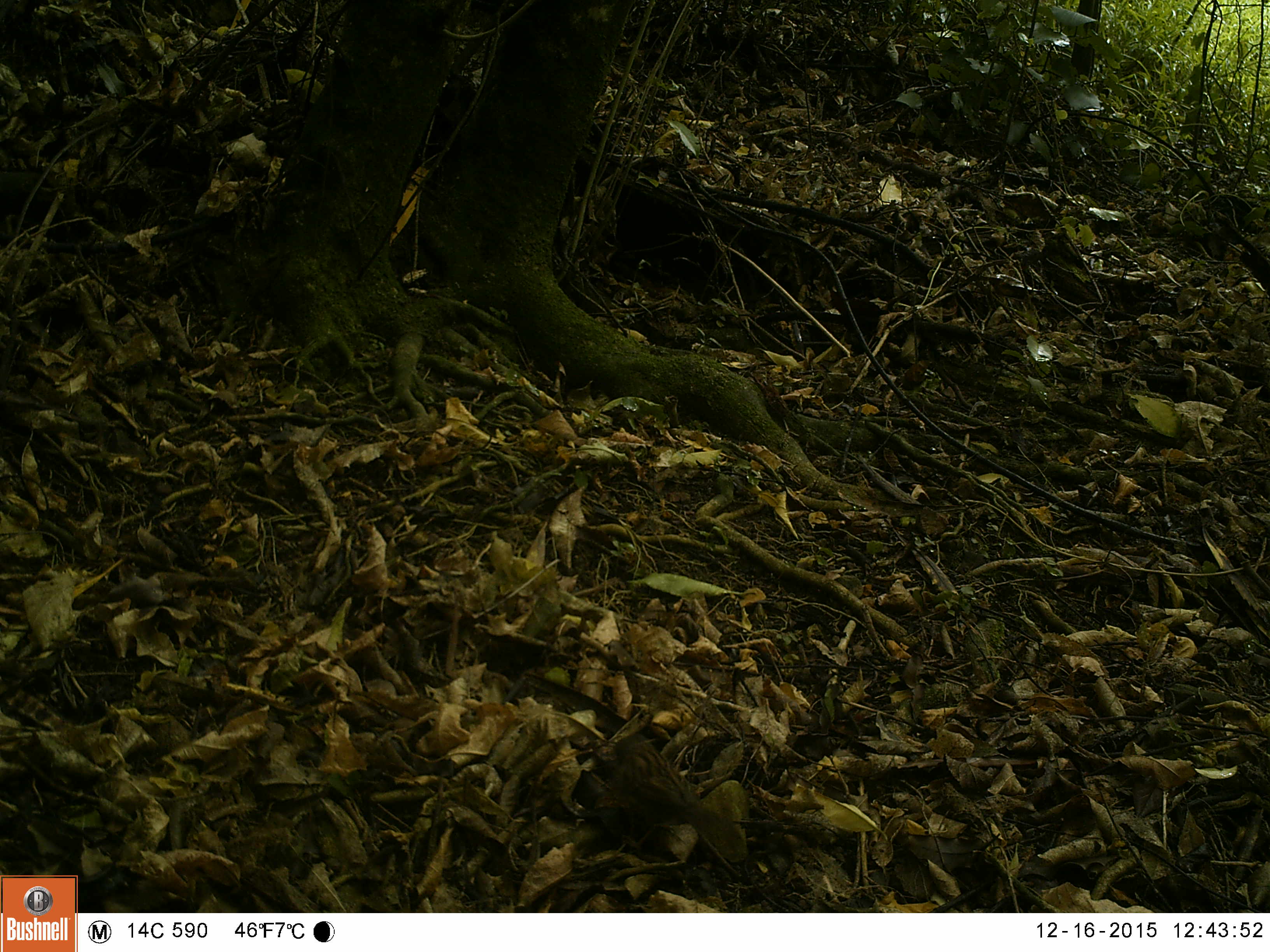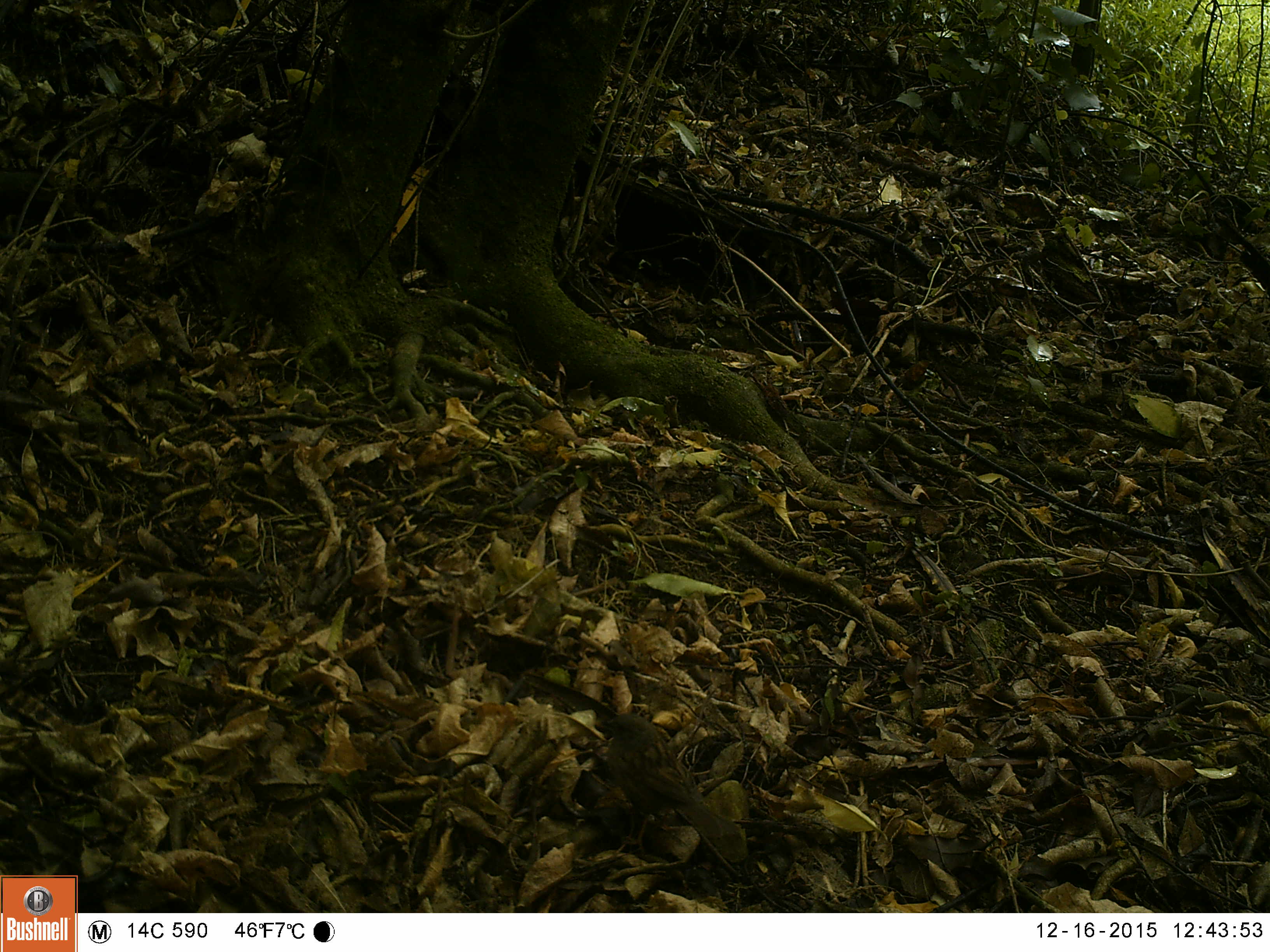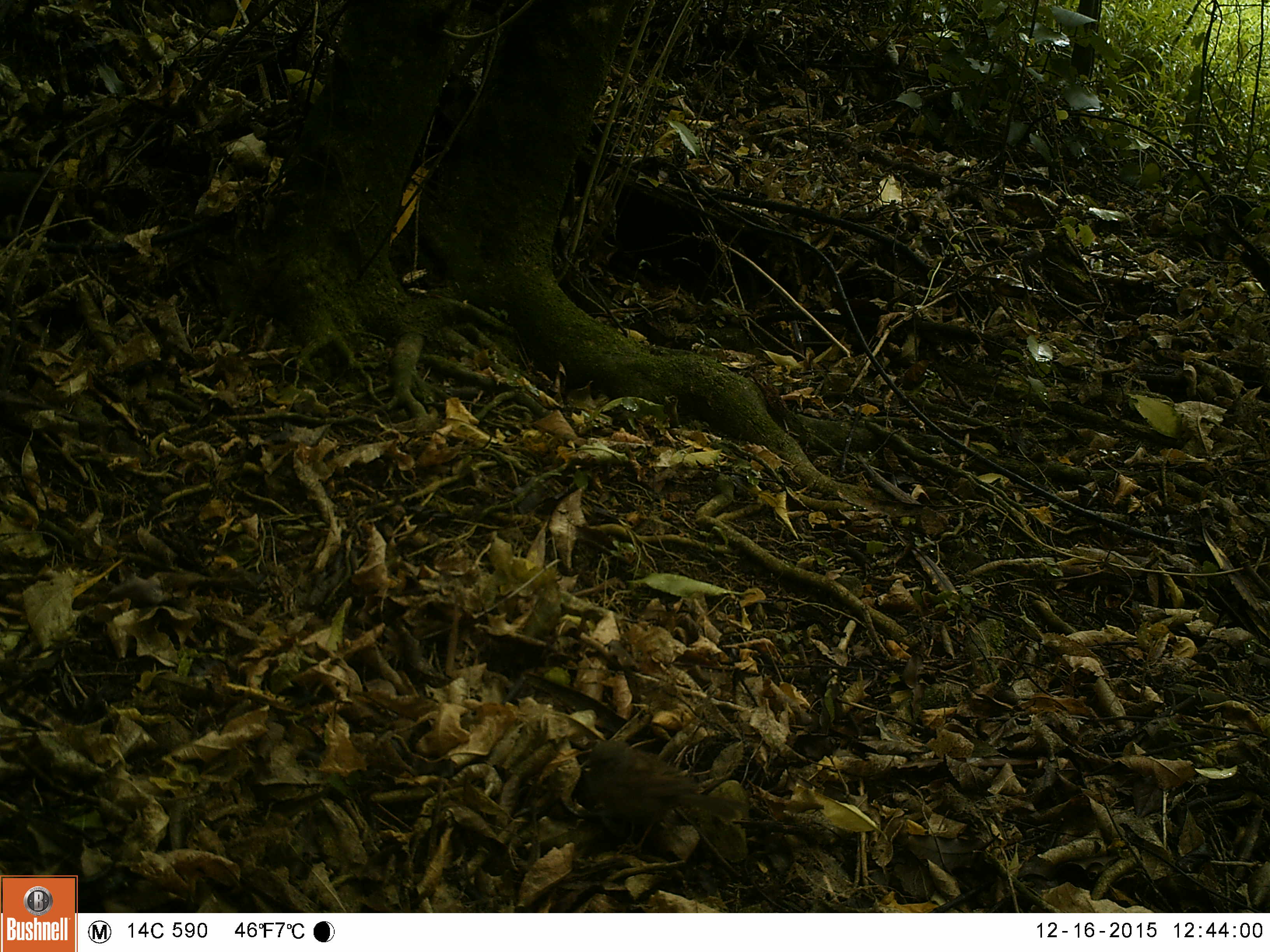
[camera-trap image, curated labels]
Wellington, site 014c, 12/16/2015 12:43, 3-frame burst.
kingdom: Animalia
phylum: Chordata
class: Aves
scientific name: Aves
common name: bird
Bird (Aves).